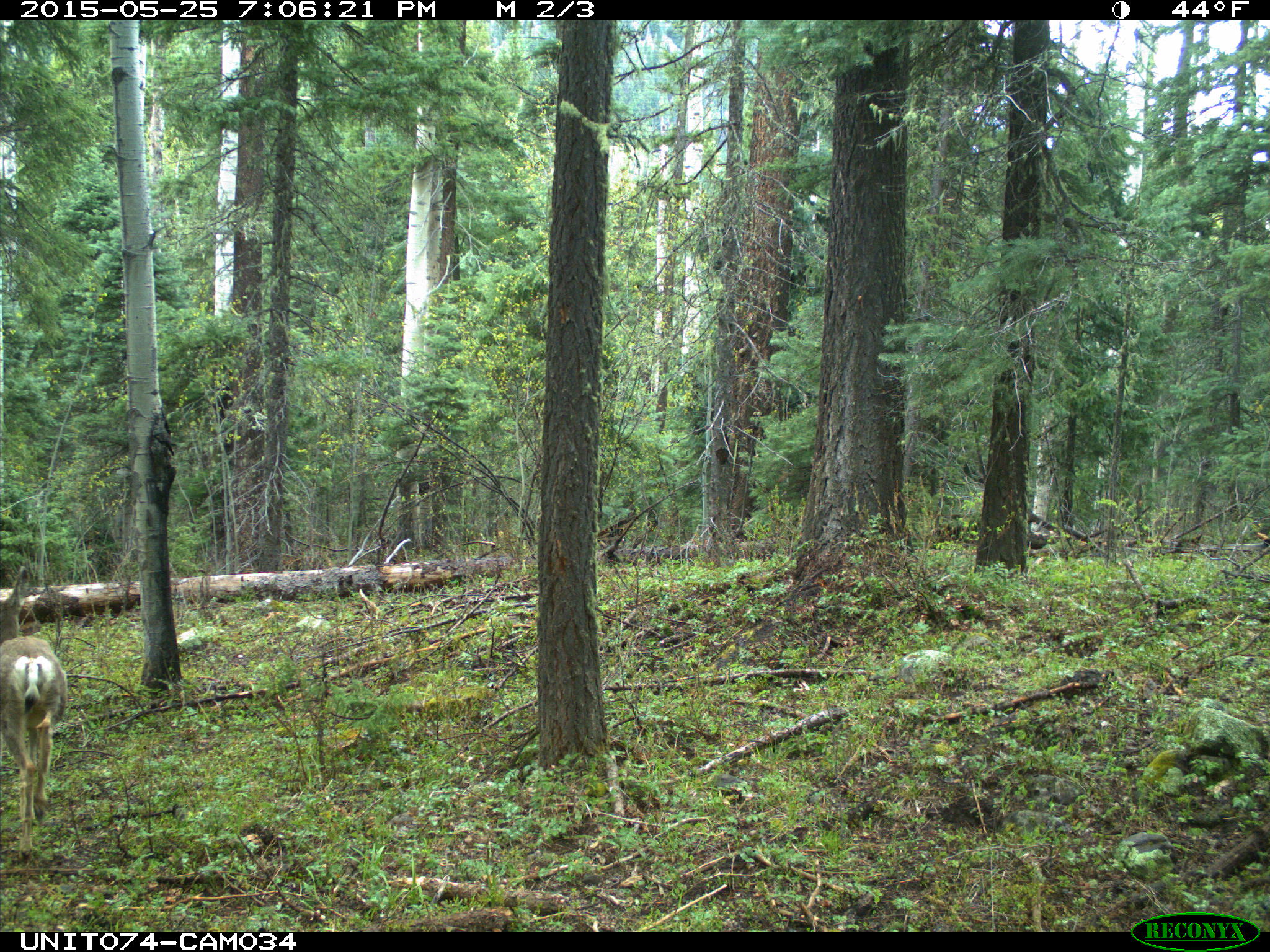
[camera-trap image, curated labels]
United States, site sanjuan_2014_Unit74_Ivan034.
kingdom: Animalia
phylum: Chordata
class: Mammalia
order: Artiodactyla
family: Cervidae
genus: Odocoileus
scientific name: Odocoileus hemionus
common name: mule deer